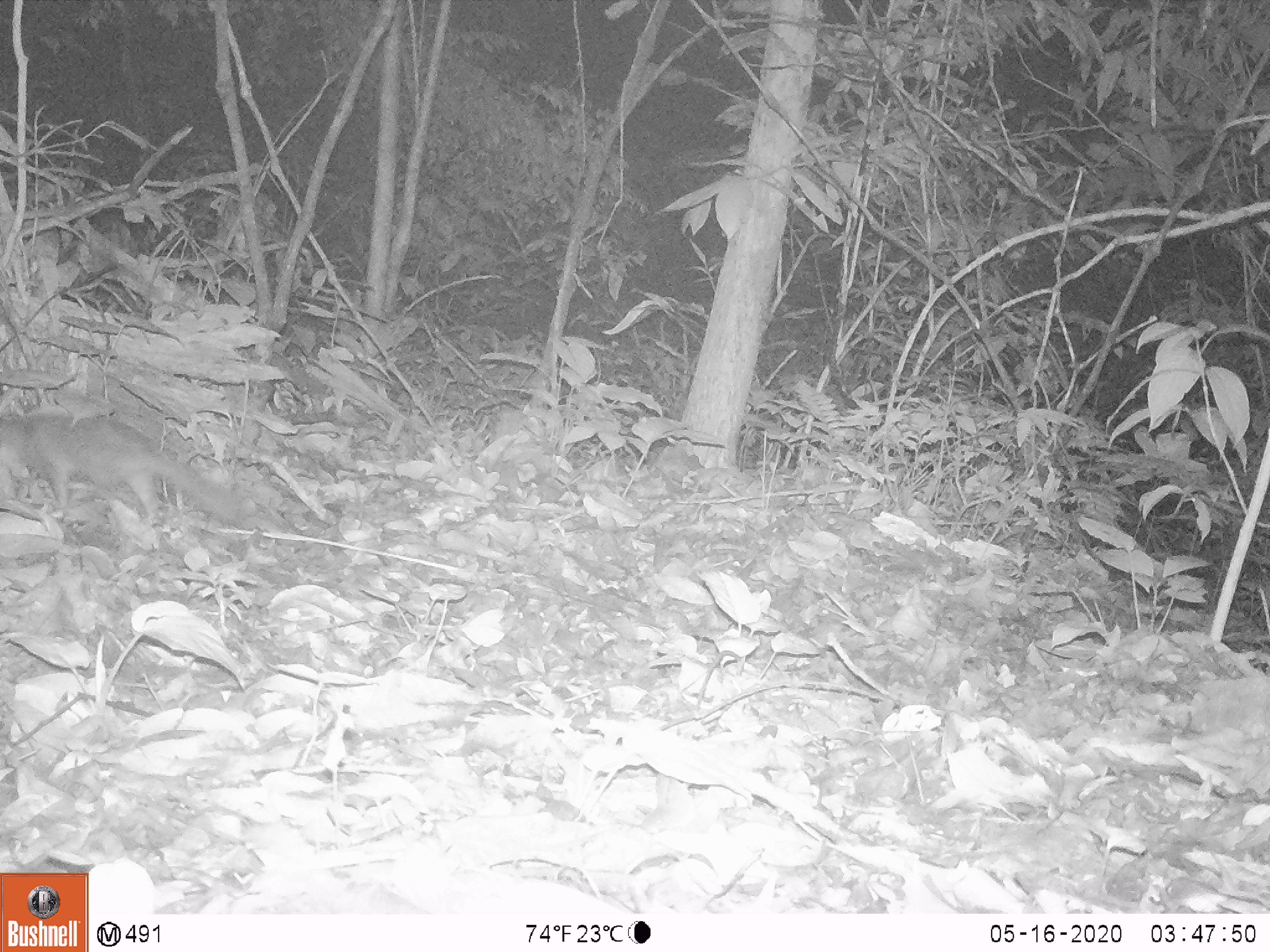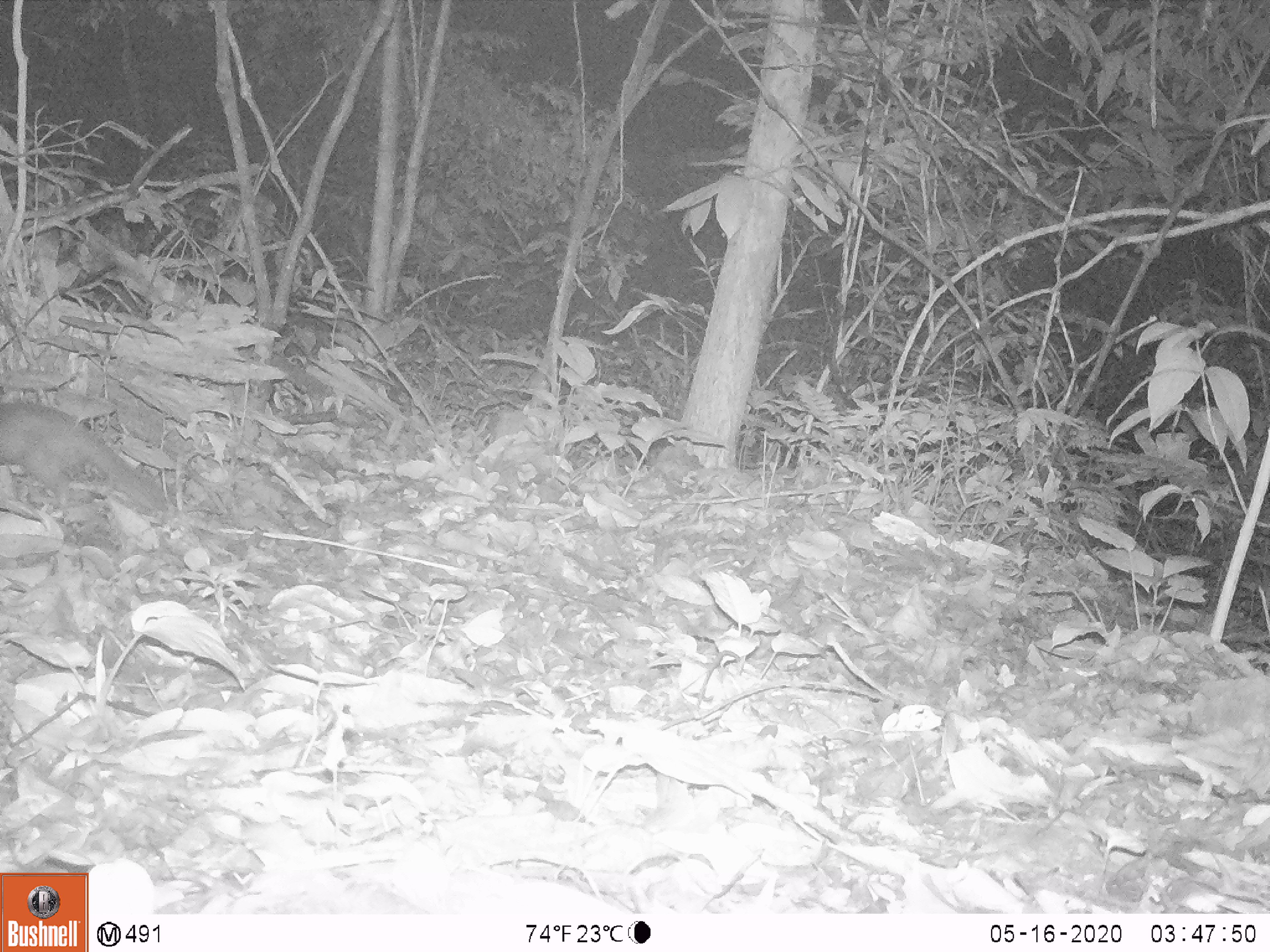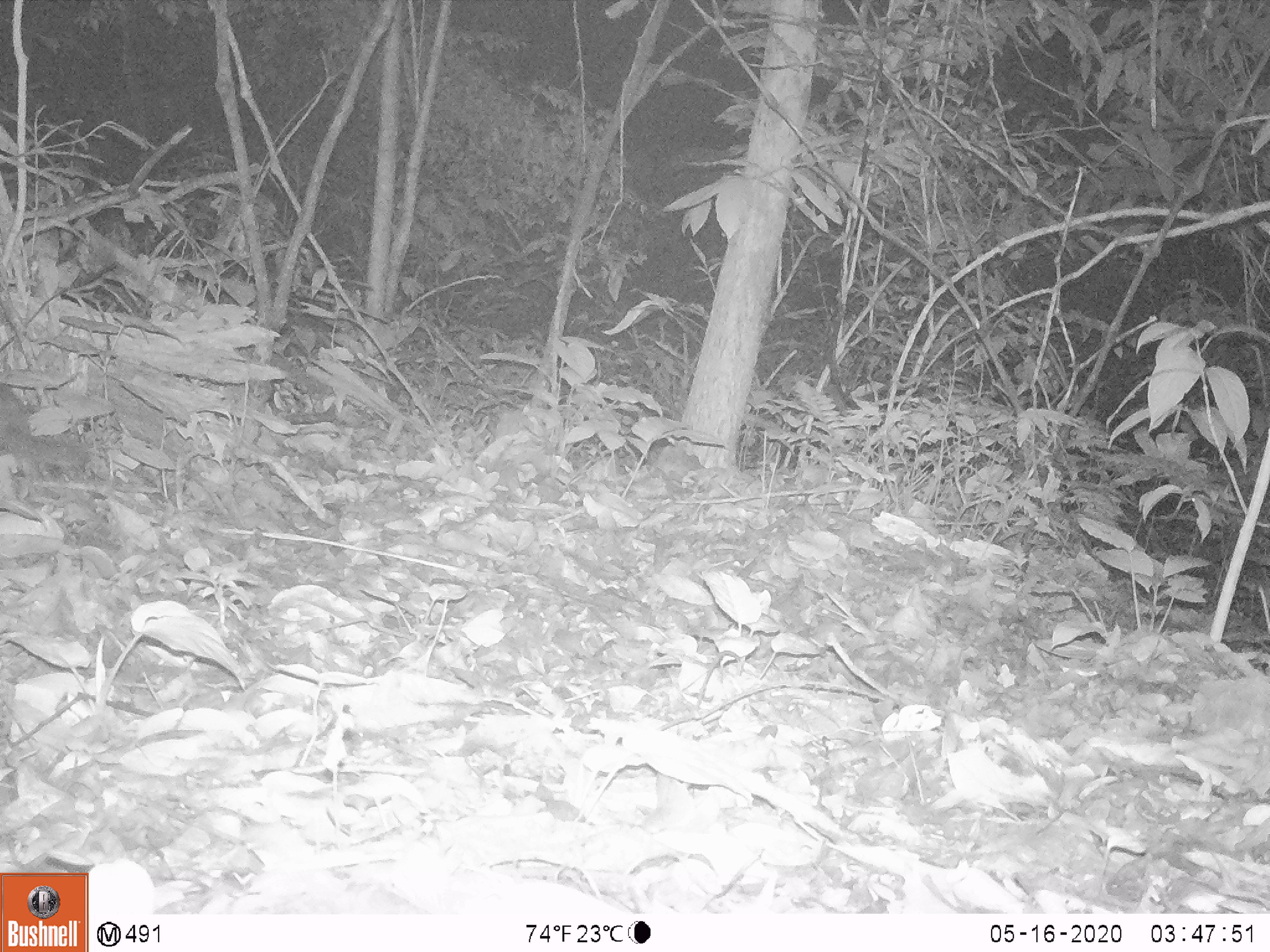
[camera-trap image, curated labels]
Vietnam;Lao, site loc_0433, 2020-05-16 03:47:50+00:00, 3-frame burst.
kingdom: Animalia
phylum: Chordata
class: Mammalia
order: Carnivora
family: Mustelidae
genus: Melogale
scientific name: Melogale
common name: ferret badger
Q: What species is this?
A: Ferret badger (Melogale).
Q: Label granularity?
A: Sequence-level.